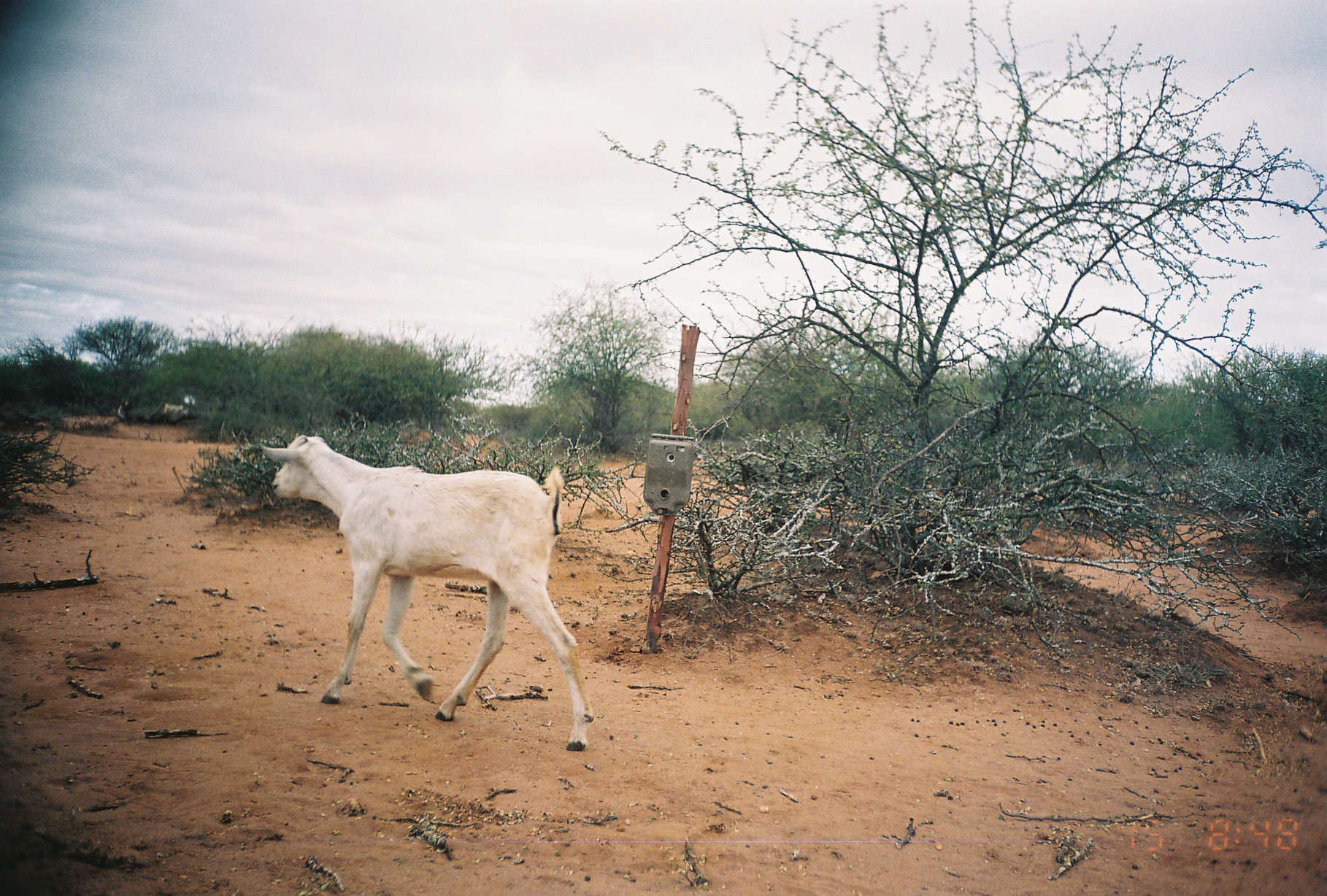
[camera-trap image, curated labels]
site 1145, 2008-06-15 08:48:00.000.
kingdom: Animalia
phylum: Chordata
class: Mammalia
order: Artiodactyla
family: Bovidae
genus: Capra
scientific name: Capra aegagrus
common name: wild goat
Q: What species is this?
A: Capra aegagrus (wild goat).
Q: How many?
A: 2.